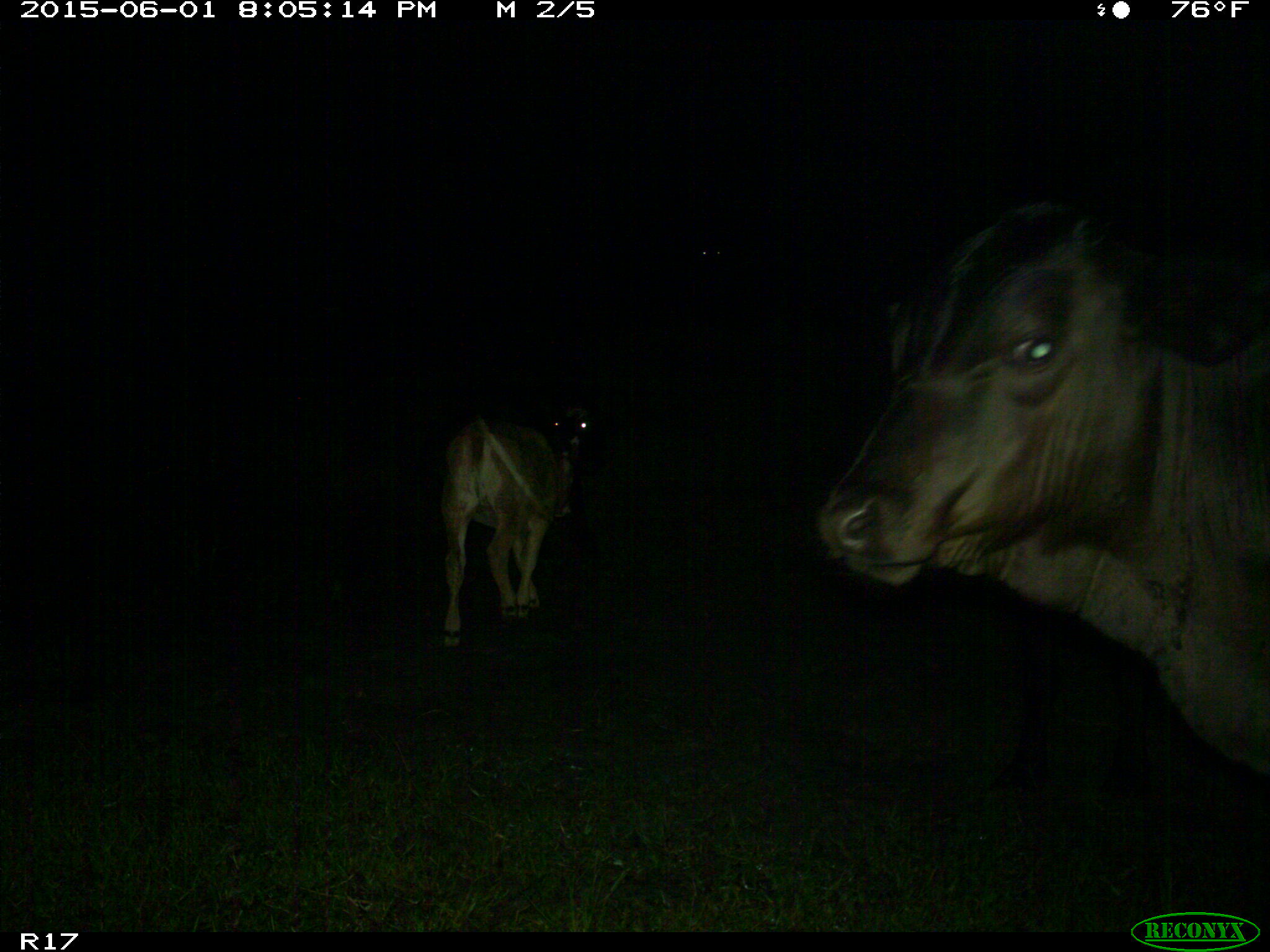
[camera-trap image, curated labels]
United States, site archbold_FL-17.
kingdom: Animalia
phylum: Chordata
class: Mammalia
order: Artiodactyla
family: Bovidae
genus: Bos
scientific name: Bos taurus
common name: domestic cow